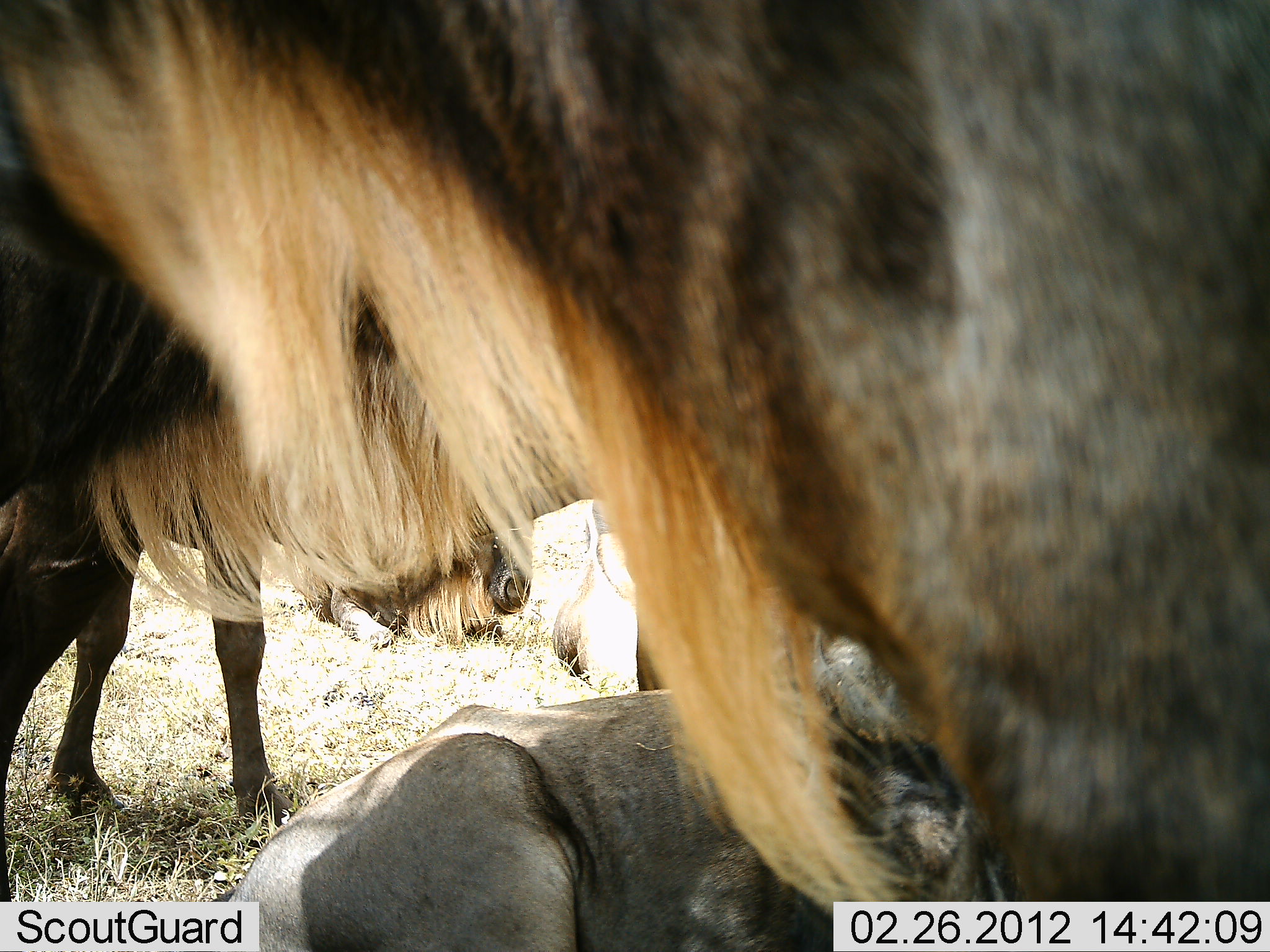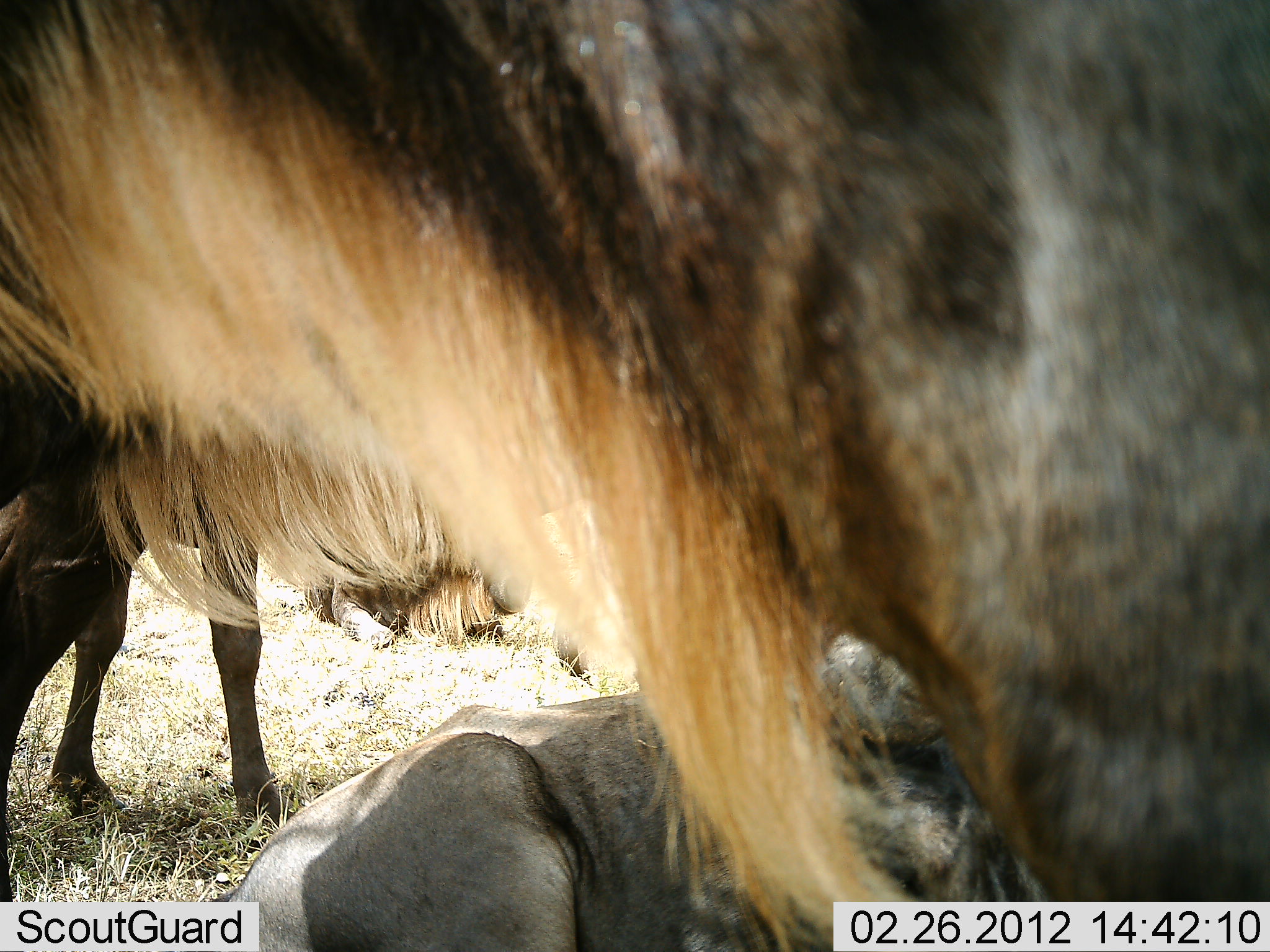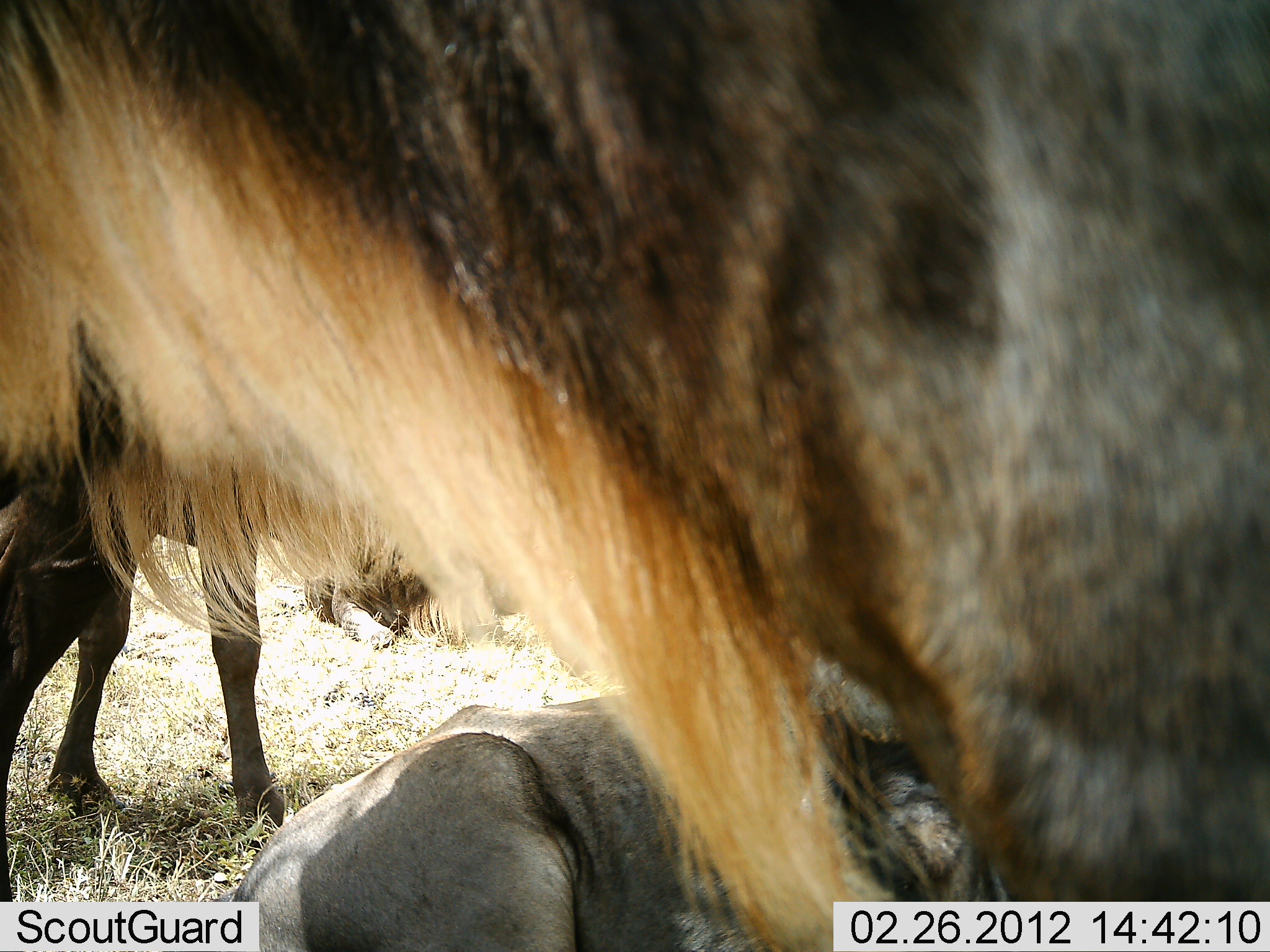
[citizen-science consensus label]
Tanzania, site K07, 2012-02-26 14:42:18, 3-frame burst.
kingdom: Animalia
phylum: Chordata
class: Mammalia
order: Artiodactyla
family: Bovidae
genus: Connochaetes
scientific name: Connochaetes taurinus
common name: blue wildebeest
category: wildebeest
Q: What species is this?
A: Wildebeest (blue wildebeest) (Connochaetes taurinus).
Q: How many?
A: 4.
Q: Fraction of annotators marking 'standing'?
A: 87%.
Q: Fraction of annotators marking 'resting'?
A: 96%.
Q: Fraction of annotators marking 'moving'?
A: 4%.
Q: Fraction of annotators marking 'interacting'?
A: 4%.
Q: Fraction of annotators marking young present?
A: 0%.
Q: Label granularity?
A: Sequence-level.